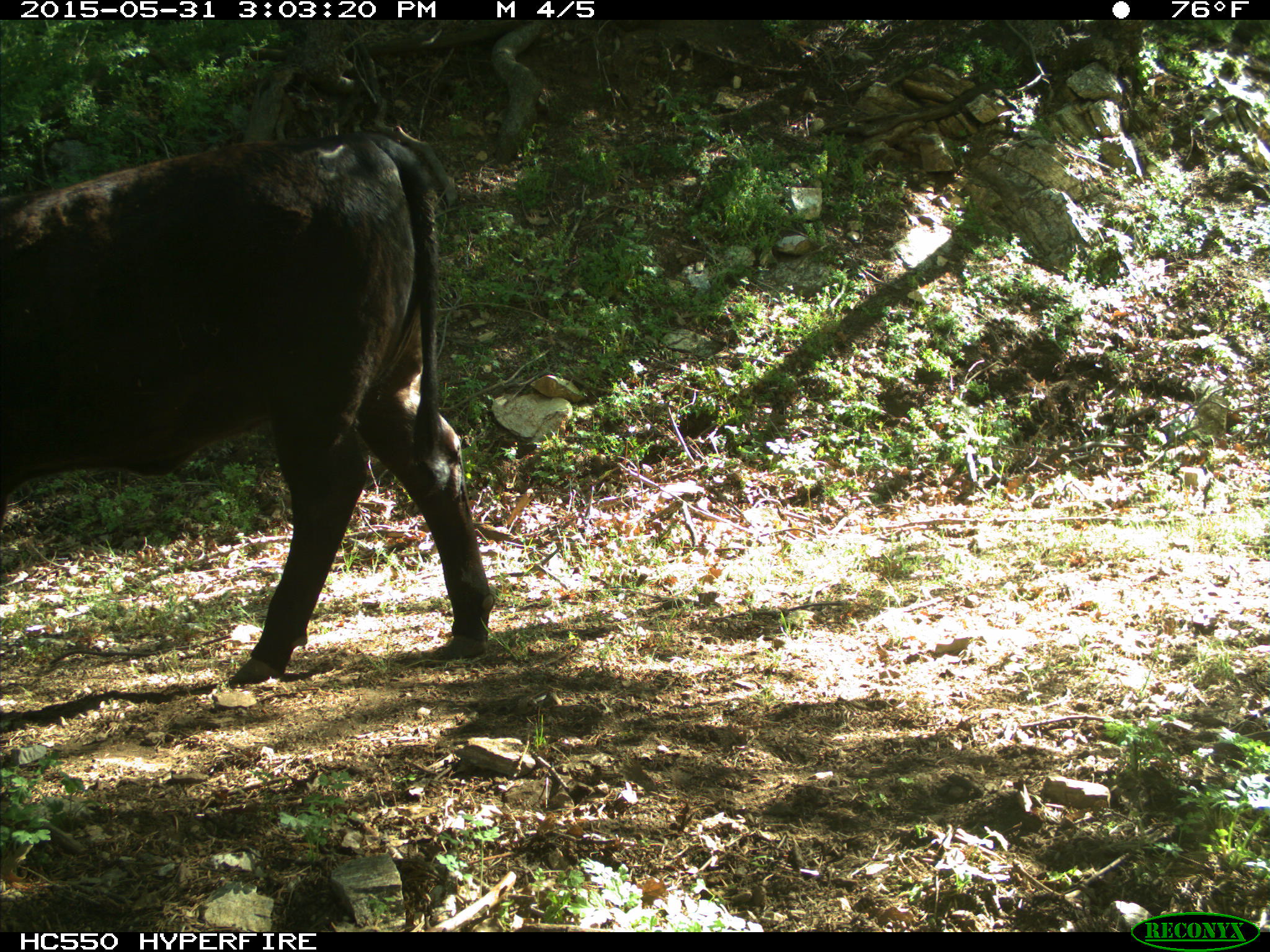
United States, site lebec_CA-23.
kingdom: Animalia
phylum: Chordata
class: Mammalia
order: Artiodactyla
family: Bovidae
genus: Bos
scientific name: Bos taurus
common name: domestic cow